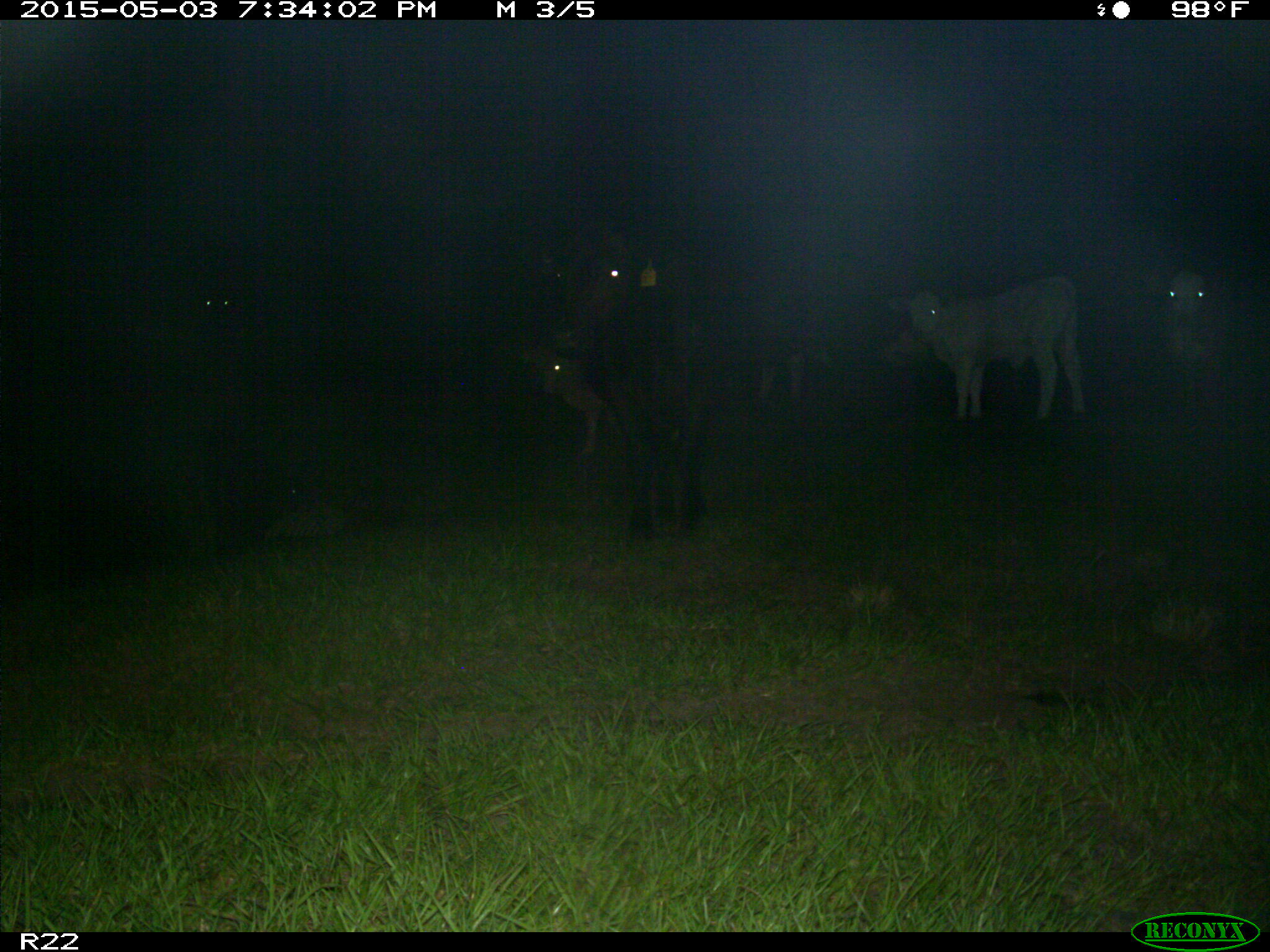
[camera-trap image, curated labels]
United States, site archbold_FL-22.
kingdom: Animalia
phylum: Chordata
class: Mammalia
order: Artiodactyla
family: Bovidae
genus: Bos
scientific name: Bos taurus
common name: domestic cow